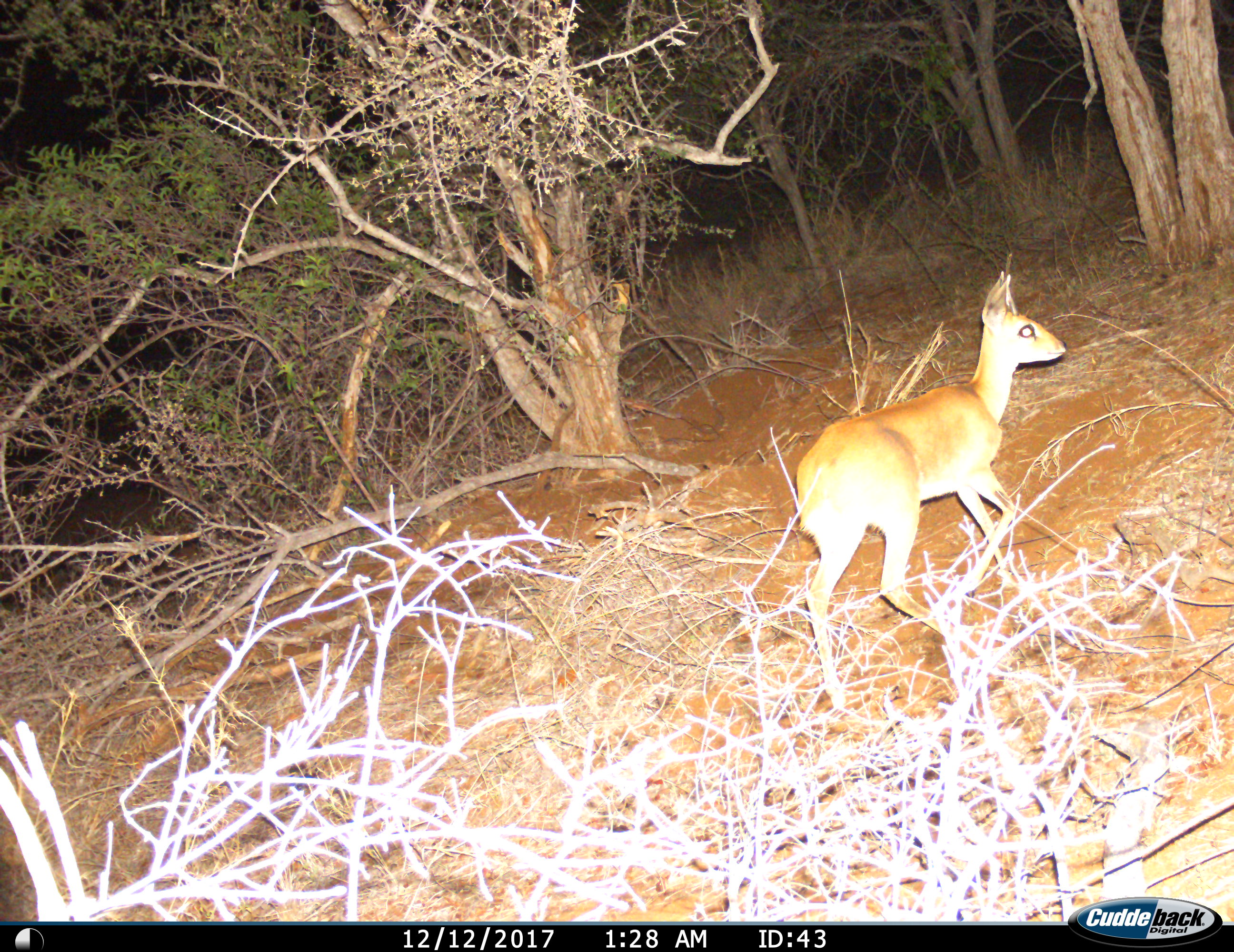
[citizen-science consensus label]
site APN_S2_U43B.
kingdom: Animalia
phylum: Chordata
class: Mammalia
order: Artiodactyla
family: Bovidae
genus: Madoqua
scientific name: Madoqua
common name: dik-dik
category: dikdik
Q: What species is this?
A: Dikdik (dik-dik) (Madoqua).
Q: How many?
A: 1.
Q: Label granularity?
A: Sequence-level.